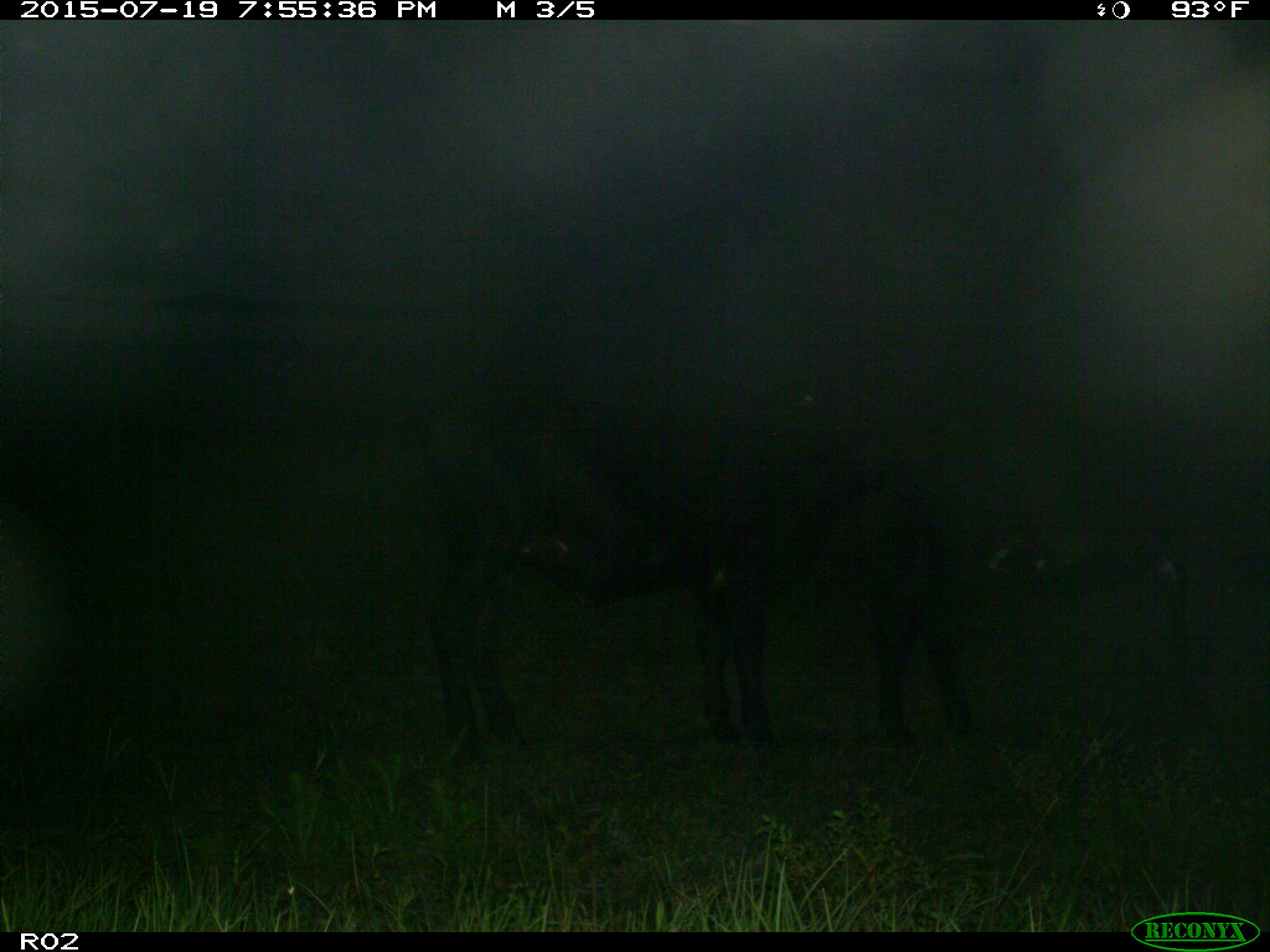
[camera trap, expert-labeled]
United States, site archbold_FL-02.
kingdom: Animalia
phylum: Chordata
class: Mammalia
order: Artiodactyla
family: Bovidae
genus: Bos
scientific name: Bos taurus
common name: domestic cow